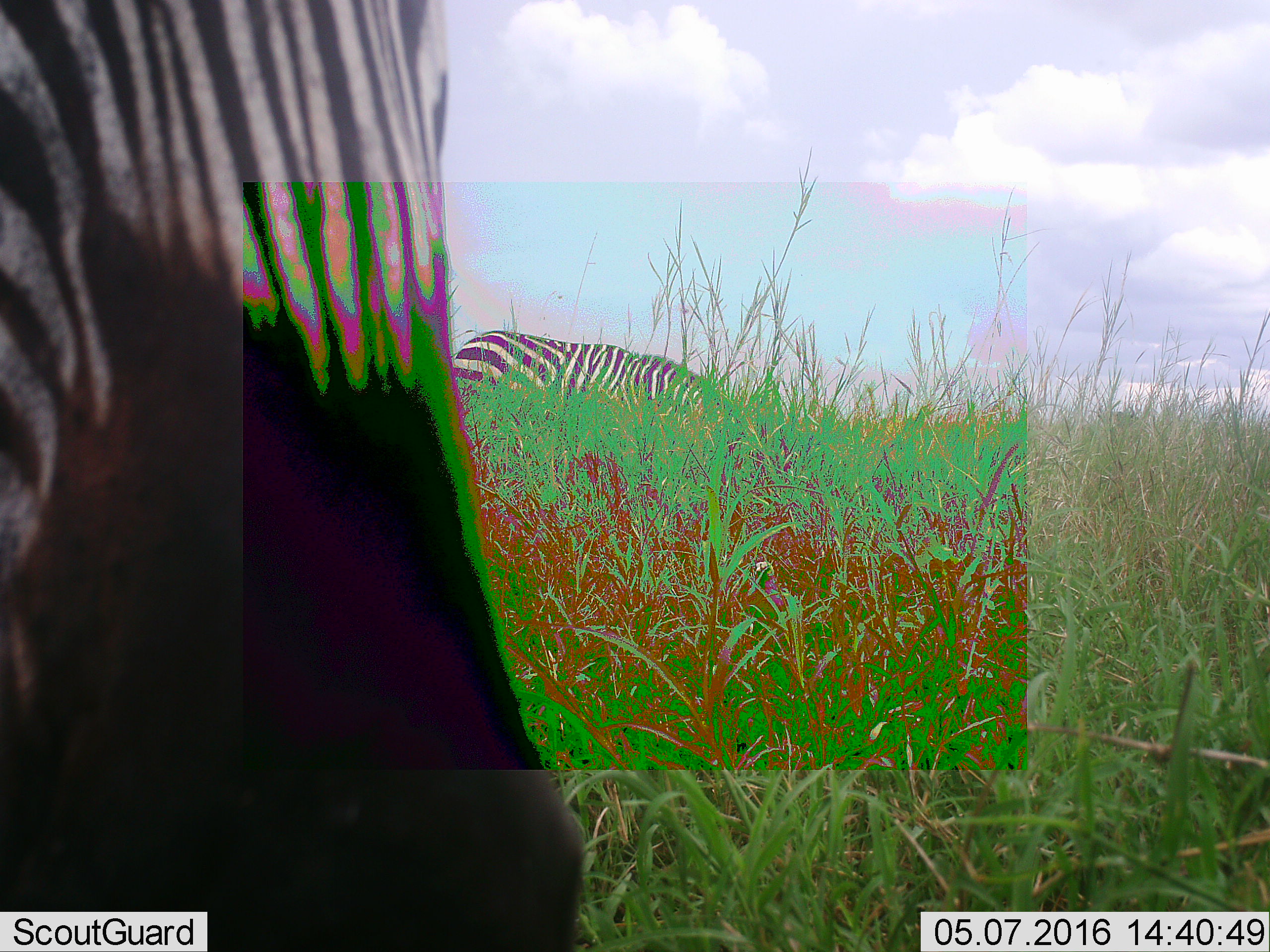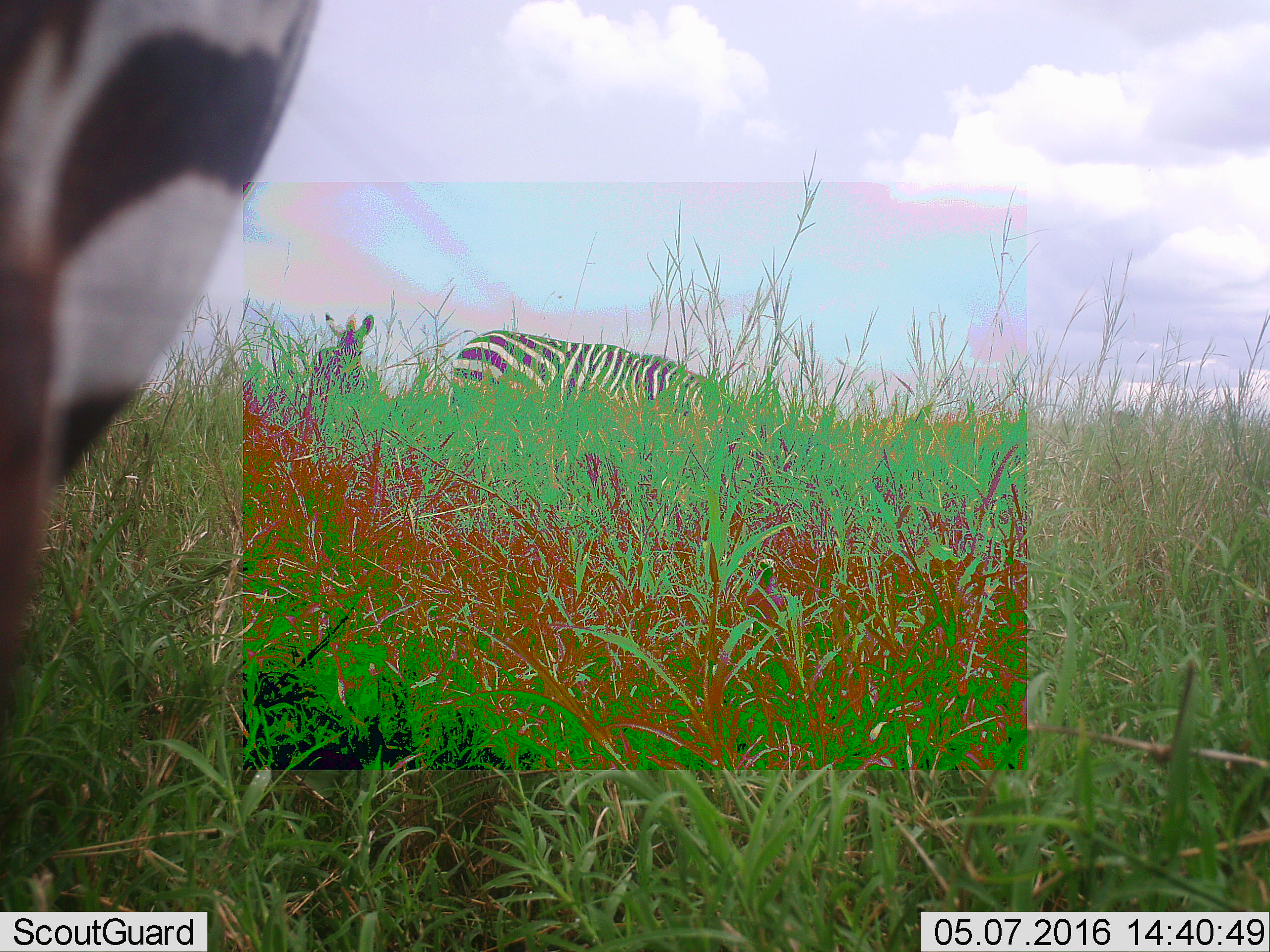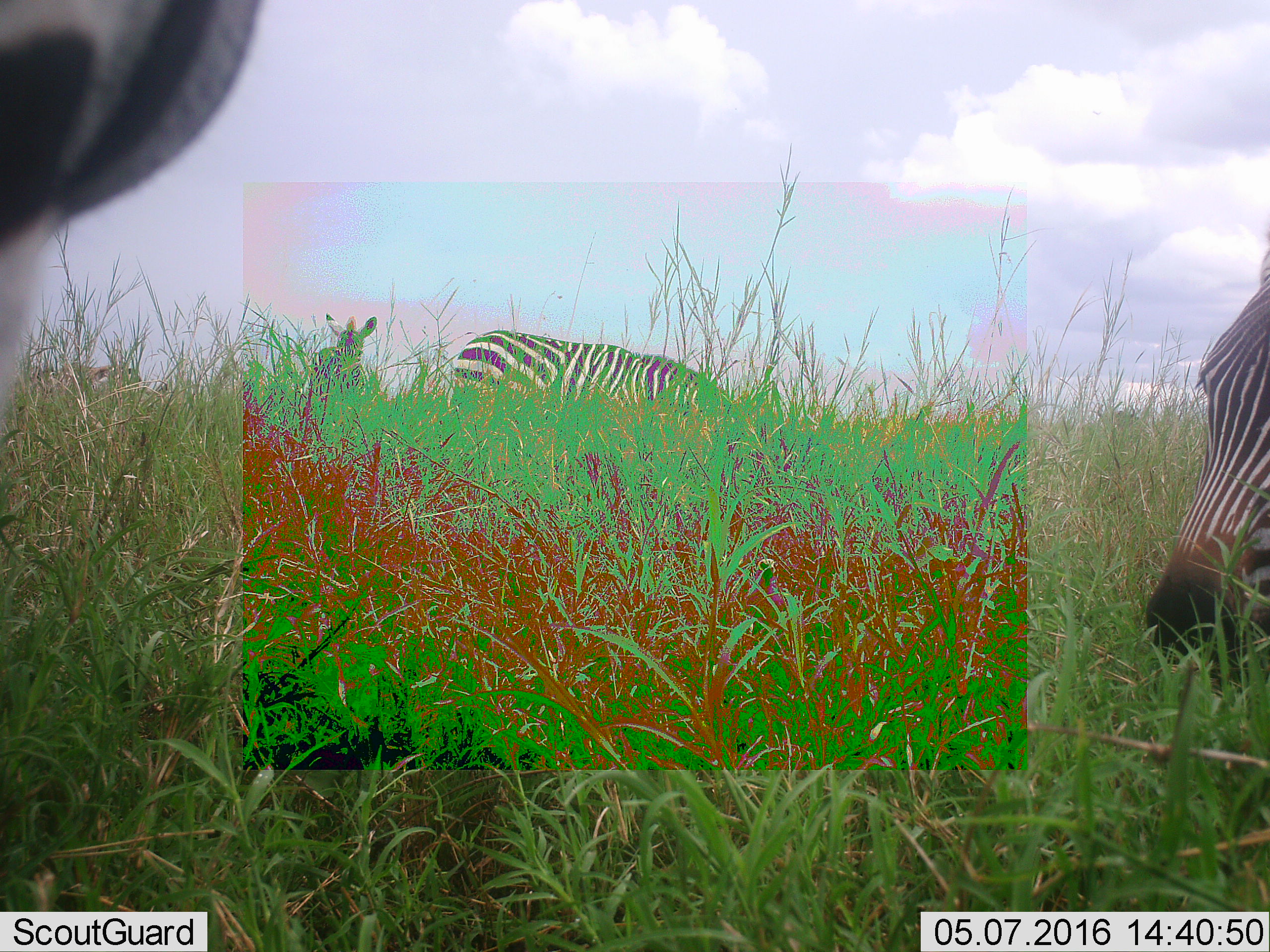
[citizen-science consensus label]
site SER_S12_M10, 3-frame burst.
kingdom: Animalia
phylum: Chordata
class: Mammalia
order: Perissodactyla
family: Equidae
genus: Equus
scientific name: Equus quagga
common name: plains zebra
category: zebraplains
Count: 4.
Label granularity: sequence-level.